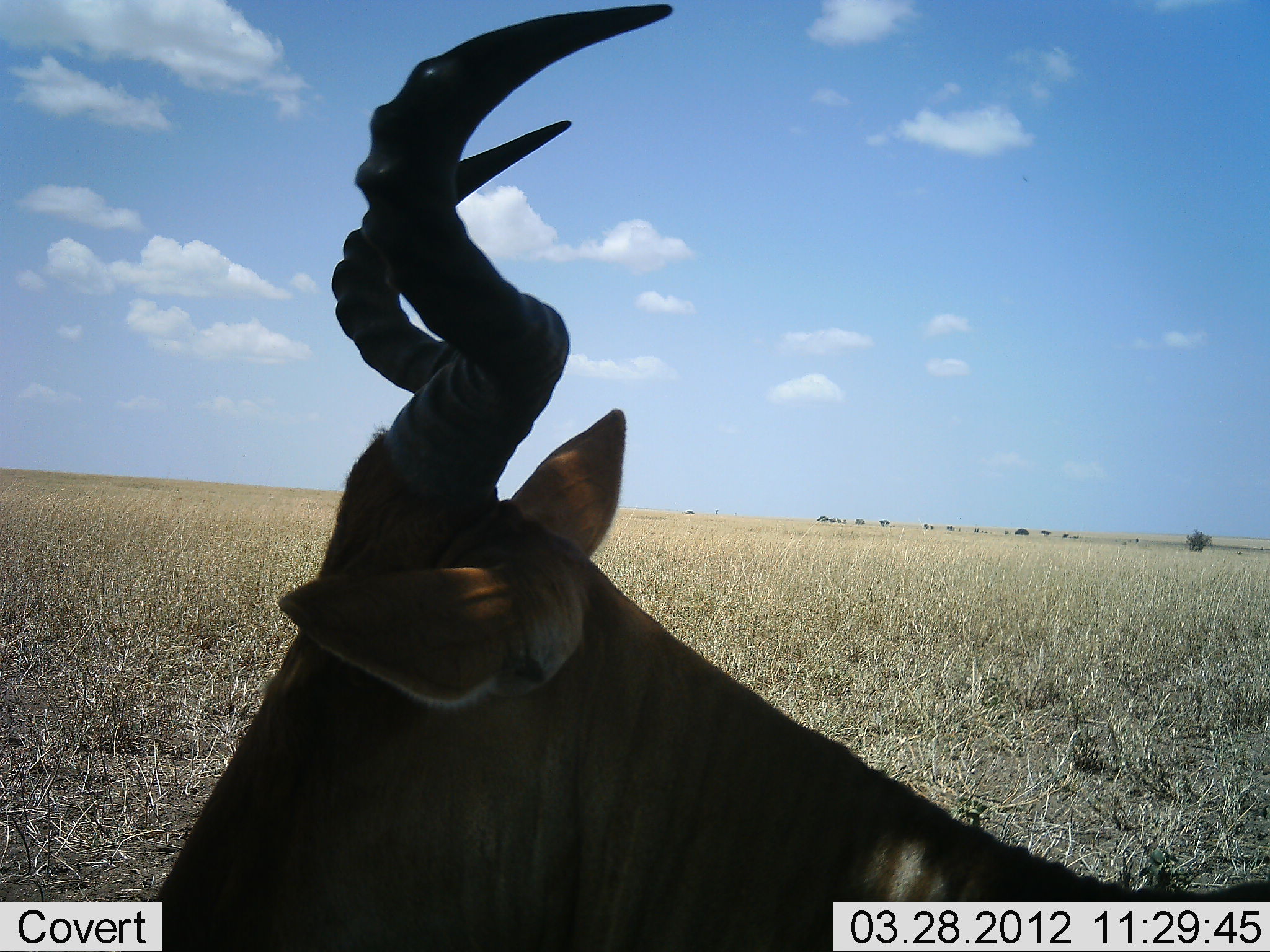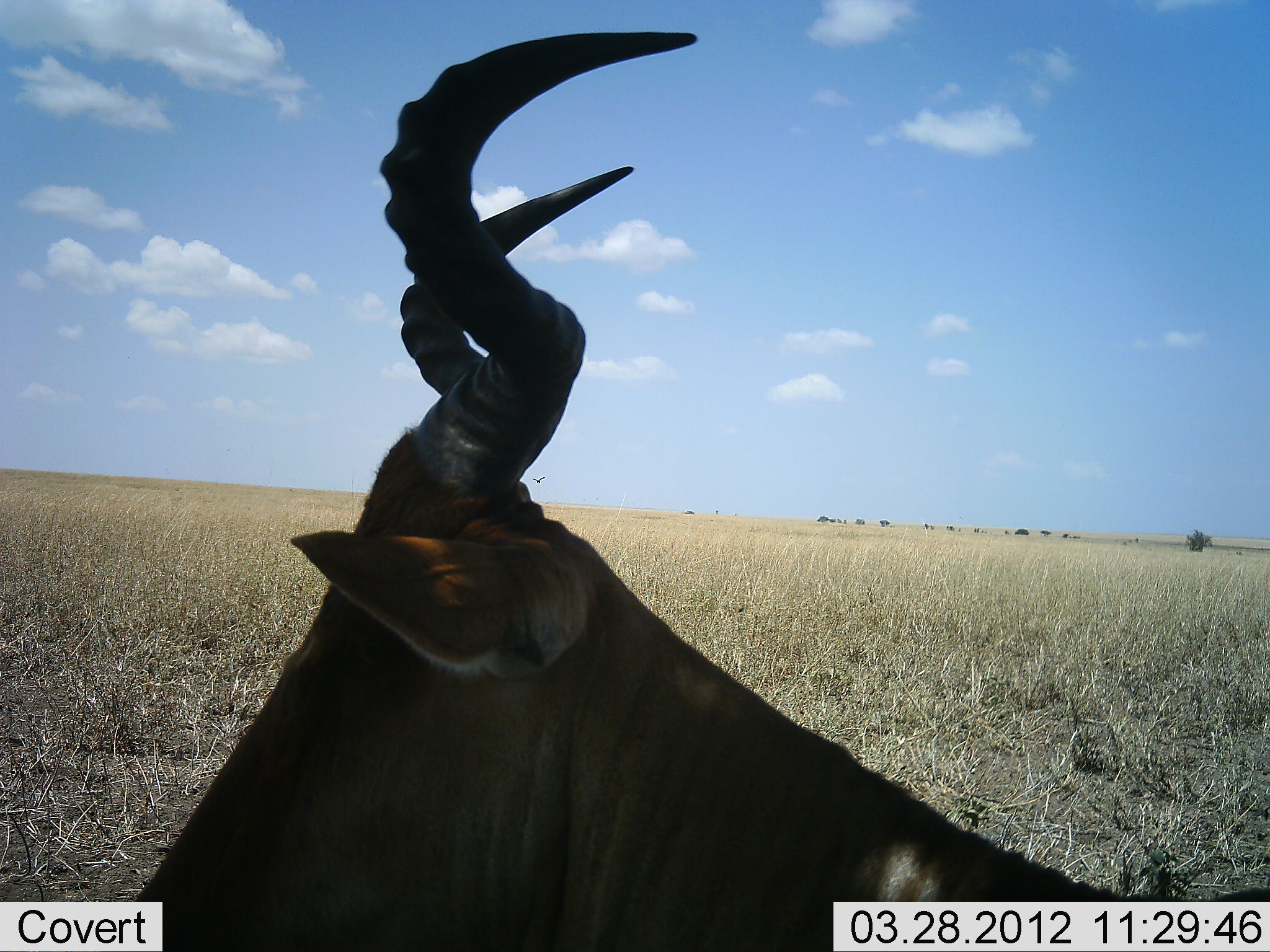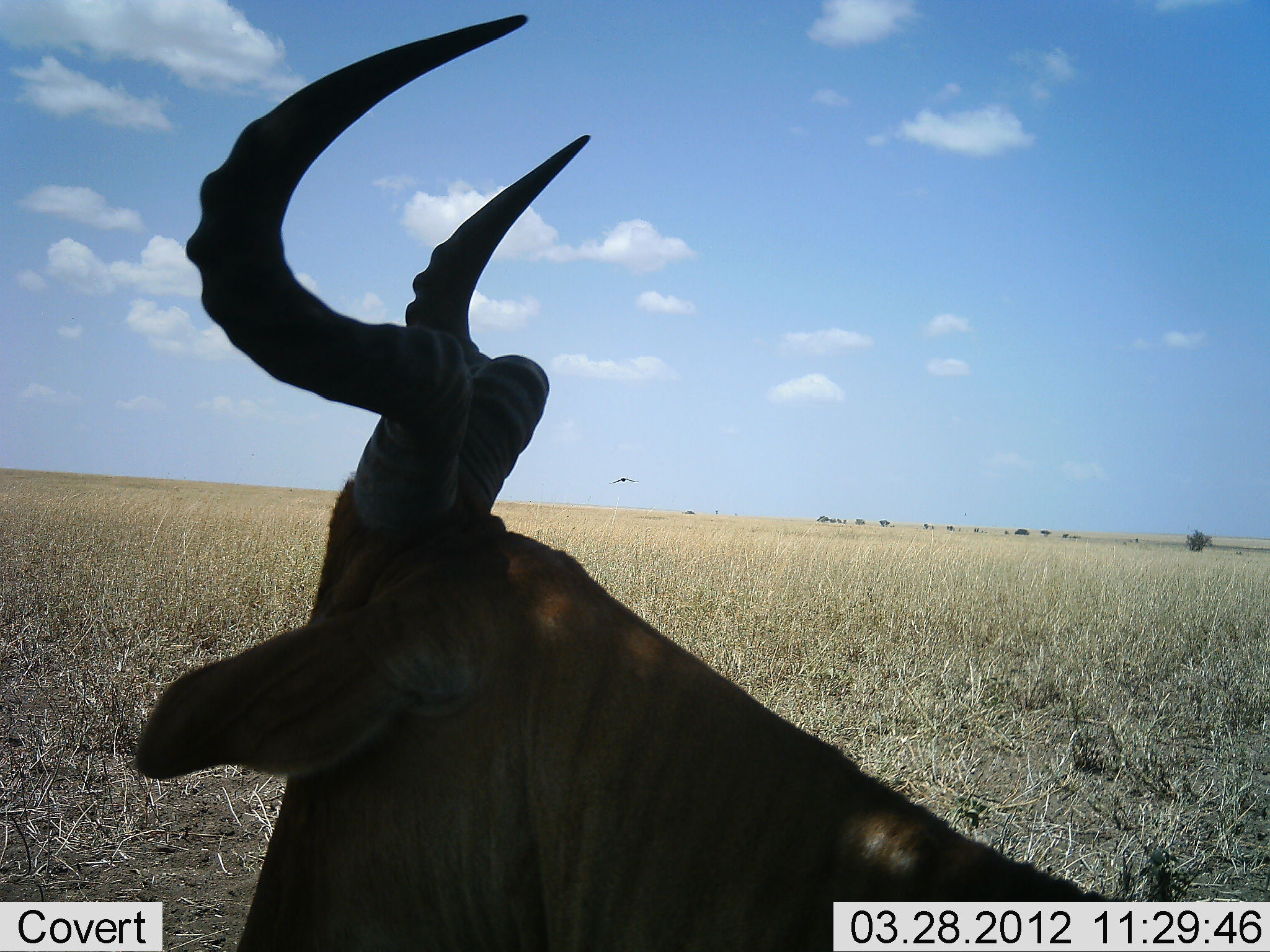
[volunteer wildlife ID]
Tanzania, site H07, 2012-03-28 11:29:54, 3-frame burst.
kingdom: Animalia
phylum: Chordata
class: Mammalia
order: Artiodactyla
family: Bovidae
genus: Alcelaphus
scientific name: Alcelaphus buselaphus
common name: hartebeest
Hartebeest (Alcelaphus buselaphus), count 1. Behavior (volunteer vote fractions): standing 60%, resting 40%, moving 0%, interacting 4%. Young present (vote fraction): 0%. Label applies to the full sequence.